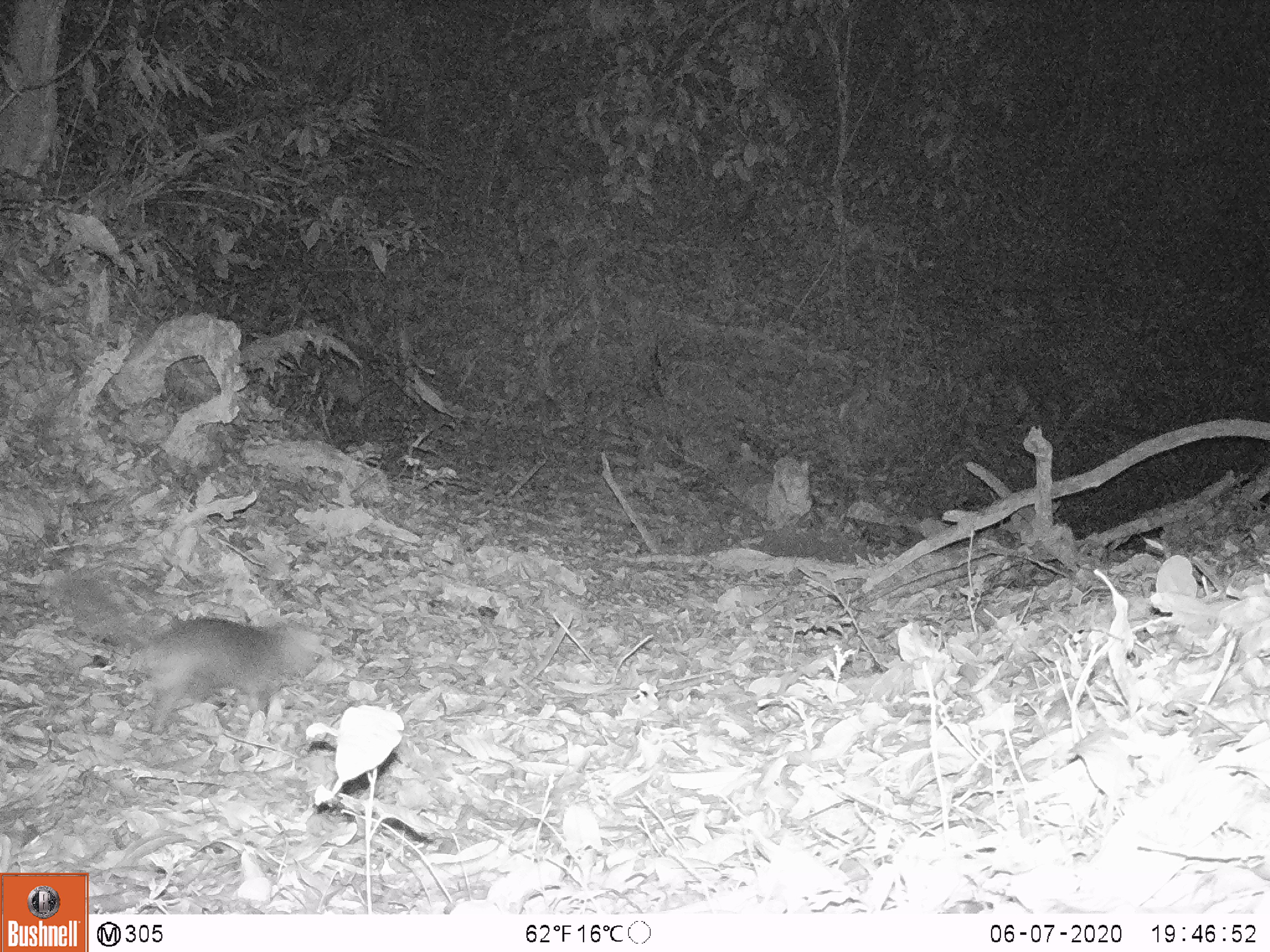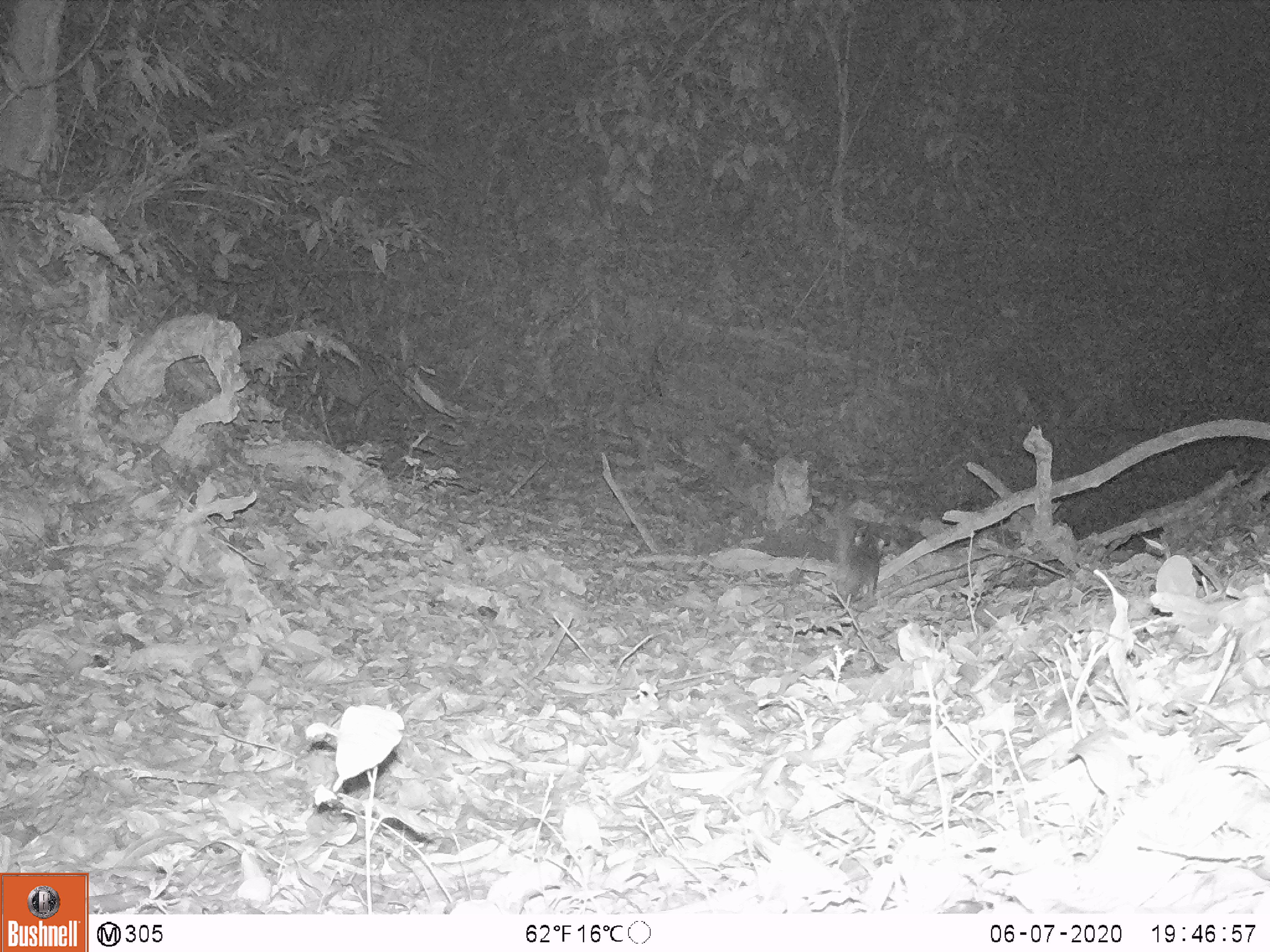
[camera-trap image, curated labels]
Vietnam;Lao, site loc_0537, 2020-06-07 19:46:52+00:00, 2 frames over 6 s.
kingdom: Animalia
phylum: Chordata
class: Mammalia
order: Carnivora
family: Mustelidae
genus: Melogale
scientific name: Melogale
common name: ferret badger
Ferret badger (Melogale). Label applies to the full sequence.